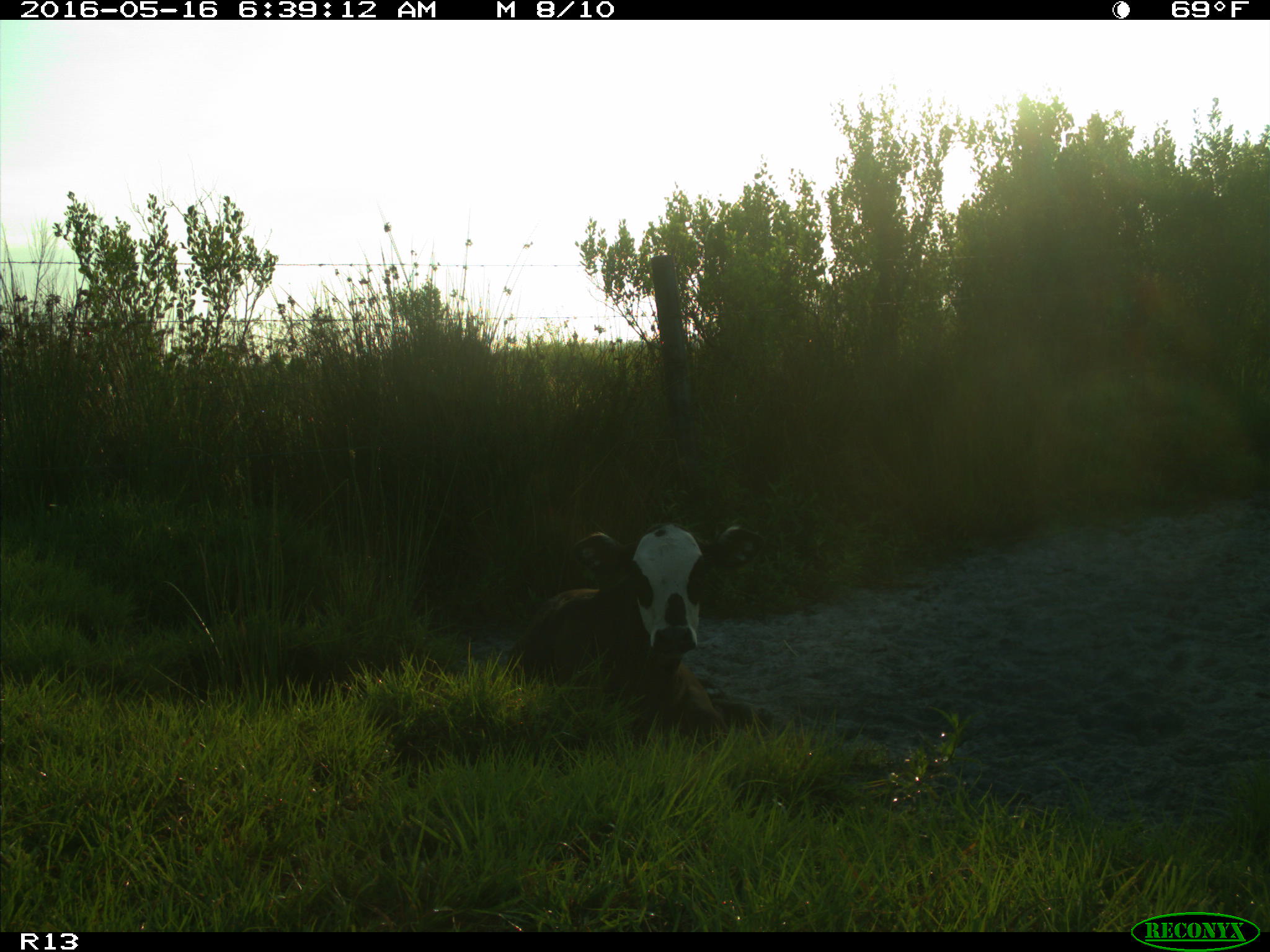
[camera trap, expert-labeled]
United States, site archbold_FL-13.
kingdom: Animalia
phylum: Chordata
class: Mammalia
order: Artiodactyla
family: Bovidae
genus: Bos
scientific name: Bos taurus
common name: domestic cow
Bos taurus (domestic cow).